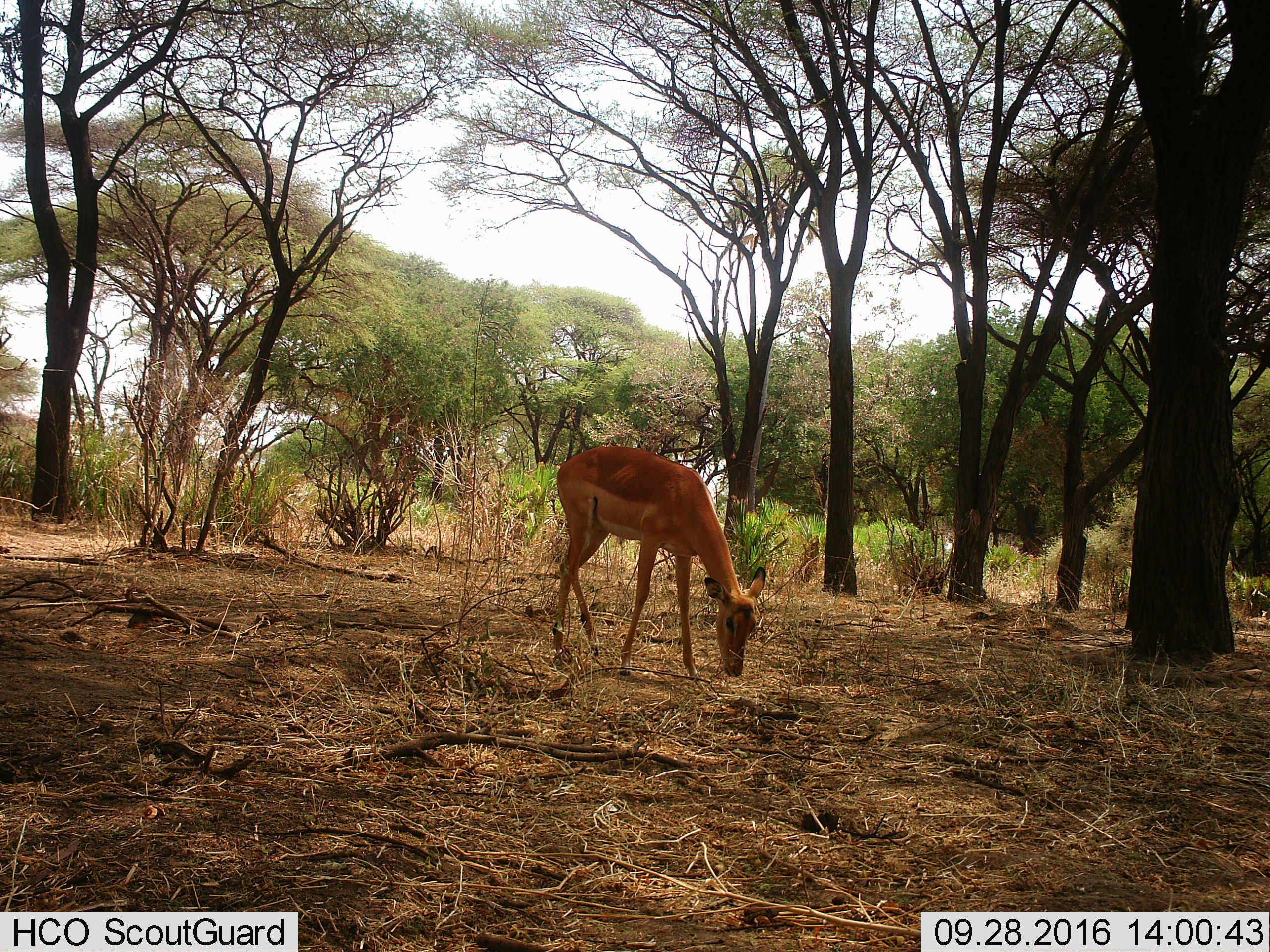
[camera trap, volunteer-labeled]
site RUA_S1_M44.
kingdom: Animalia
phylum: Chordata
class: Mammalia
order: Artiodactyla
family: Bovidae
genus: Aepyceros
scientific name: Aepyceros melampus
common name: impala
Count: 1.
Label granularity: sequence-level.